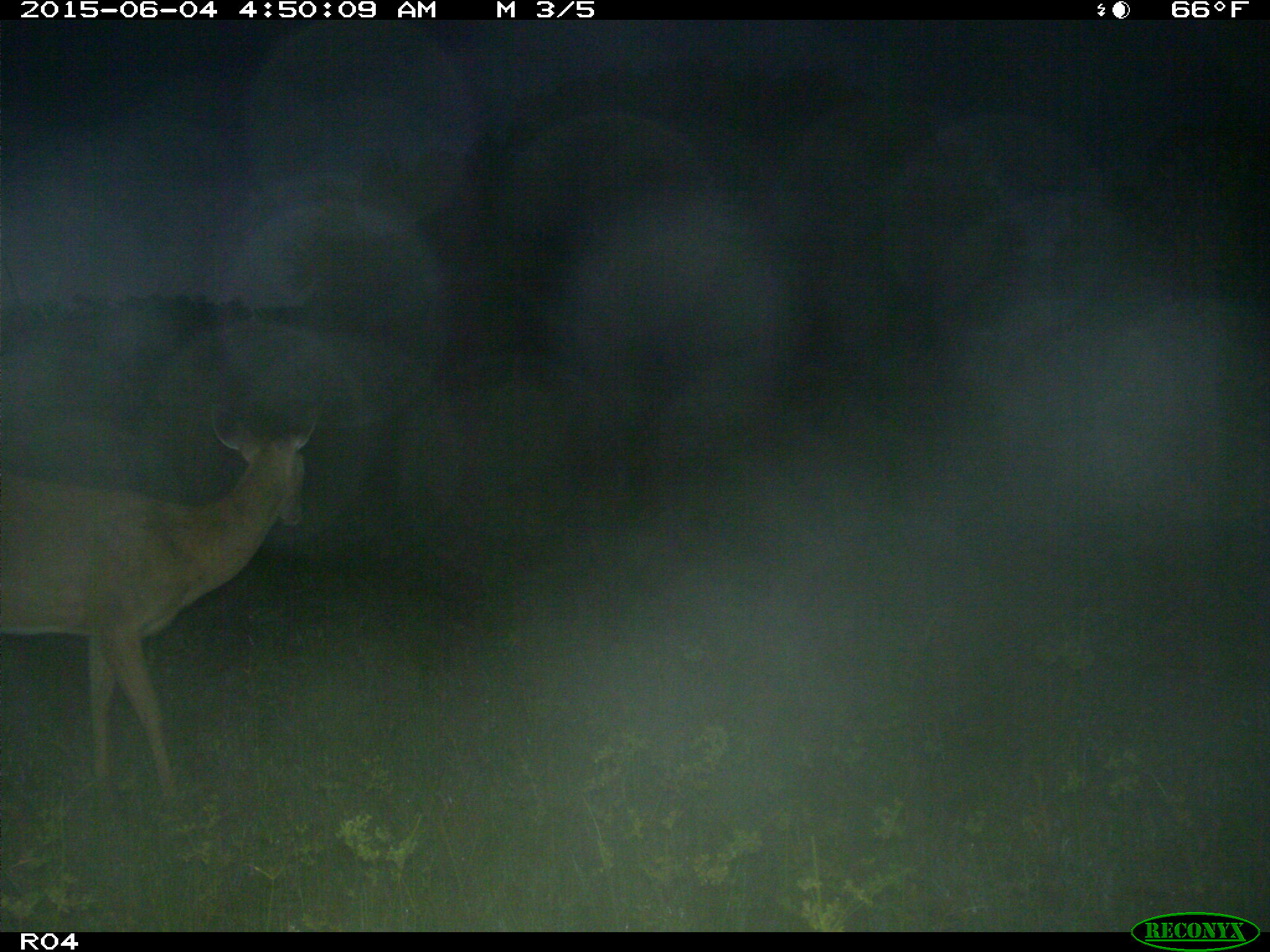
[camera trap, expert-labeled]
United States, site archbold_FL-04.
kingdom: Animalia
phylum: Chordata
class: Mammalia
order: Artiodactyla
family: Cervidae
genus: Odocoileus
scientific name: Odocoileus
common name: deer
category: unidentified deer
Unidentified deer (deer) (Odocoileus).